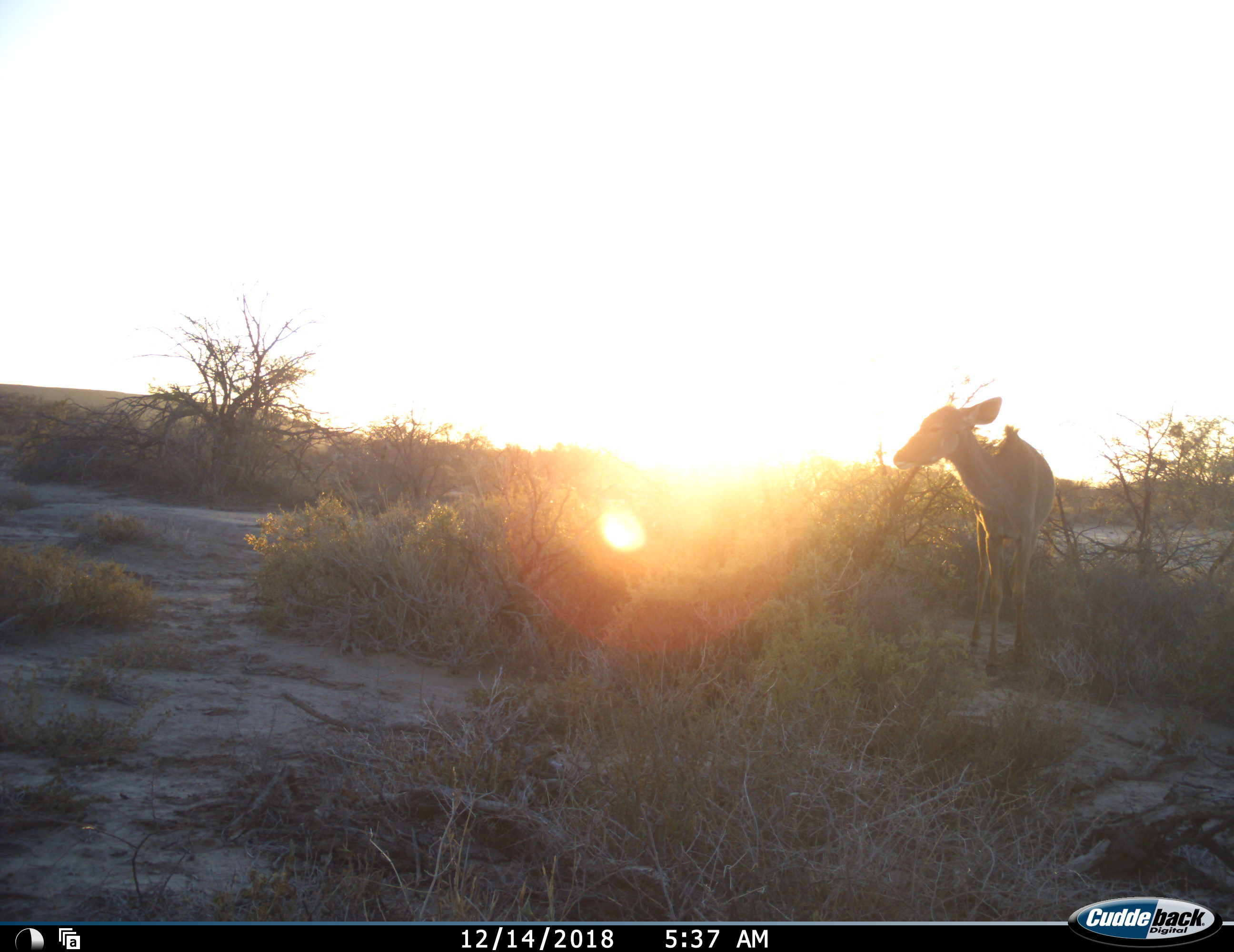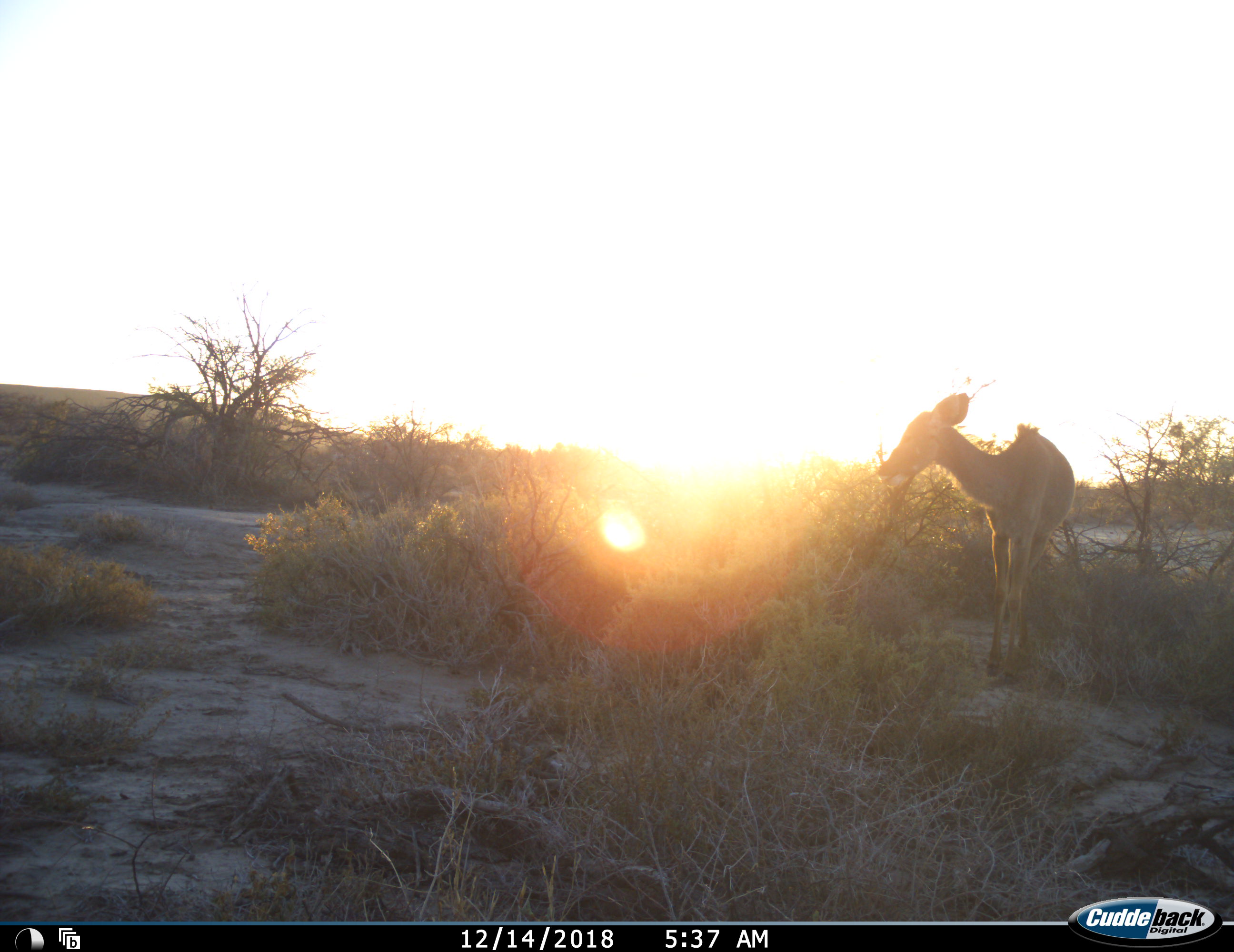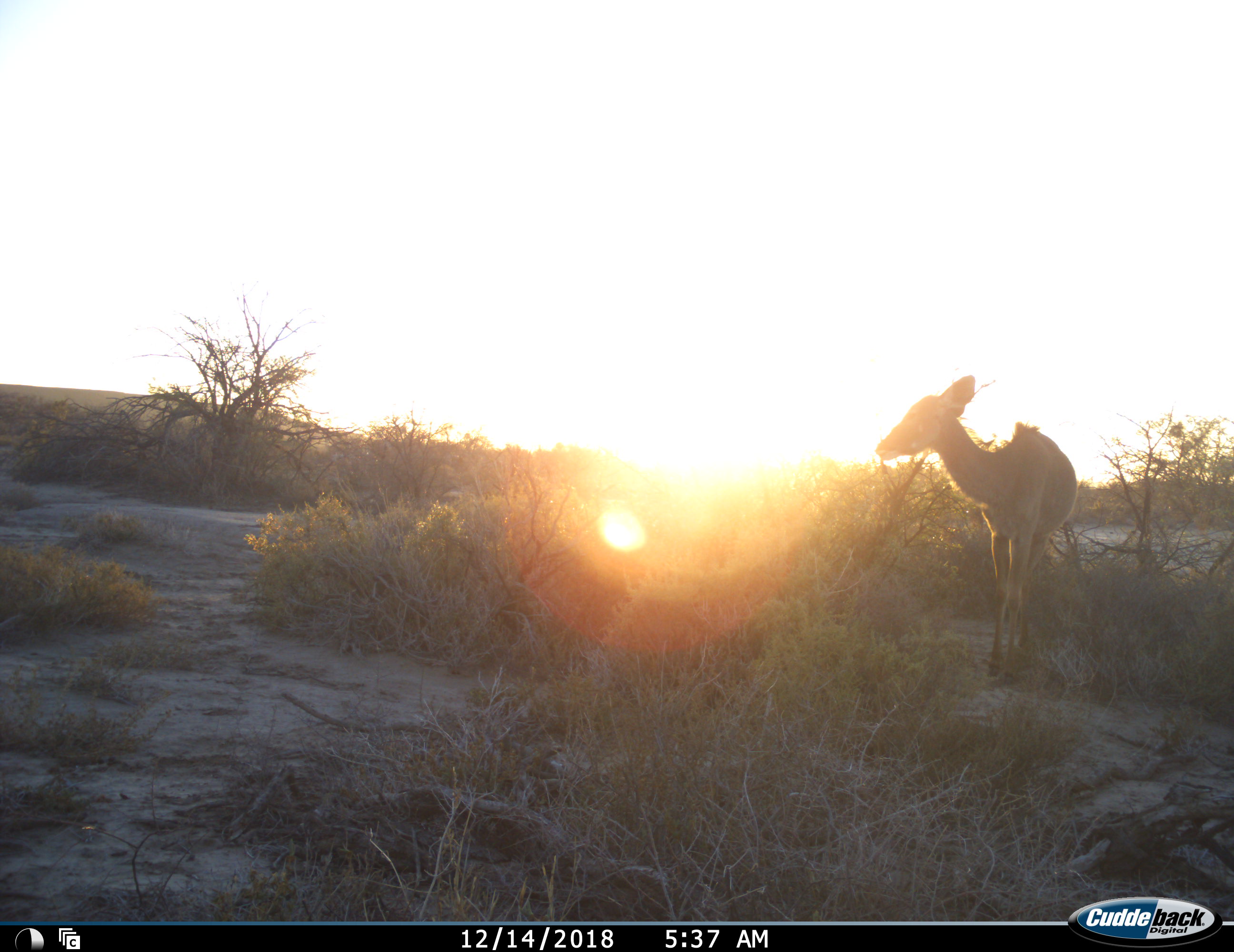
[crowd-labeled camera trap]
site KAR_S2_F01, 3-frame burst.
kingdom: Animalia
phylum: Chordata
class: Mammalia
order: Artiodactyla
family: Bovidae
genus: Tragelaphus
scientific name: Tragelaphus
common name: kudu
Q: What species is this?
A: Kudu (Tragelaphus).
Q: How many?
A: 1.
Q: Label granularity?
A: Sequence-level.